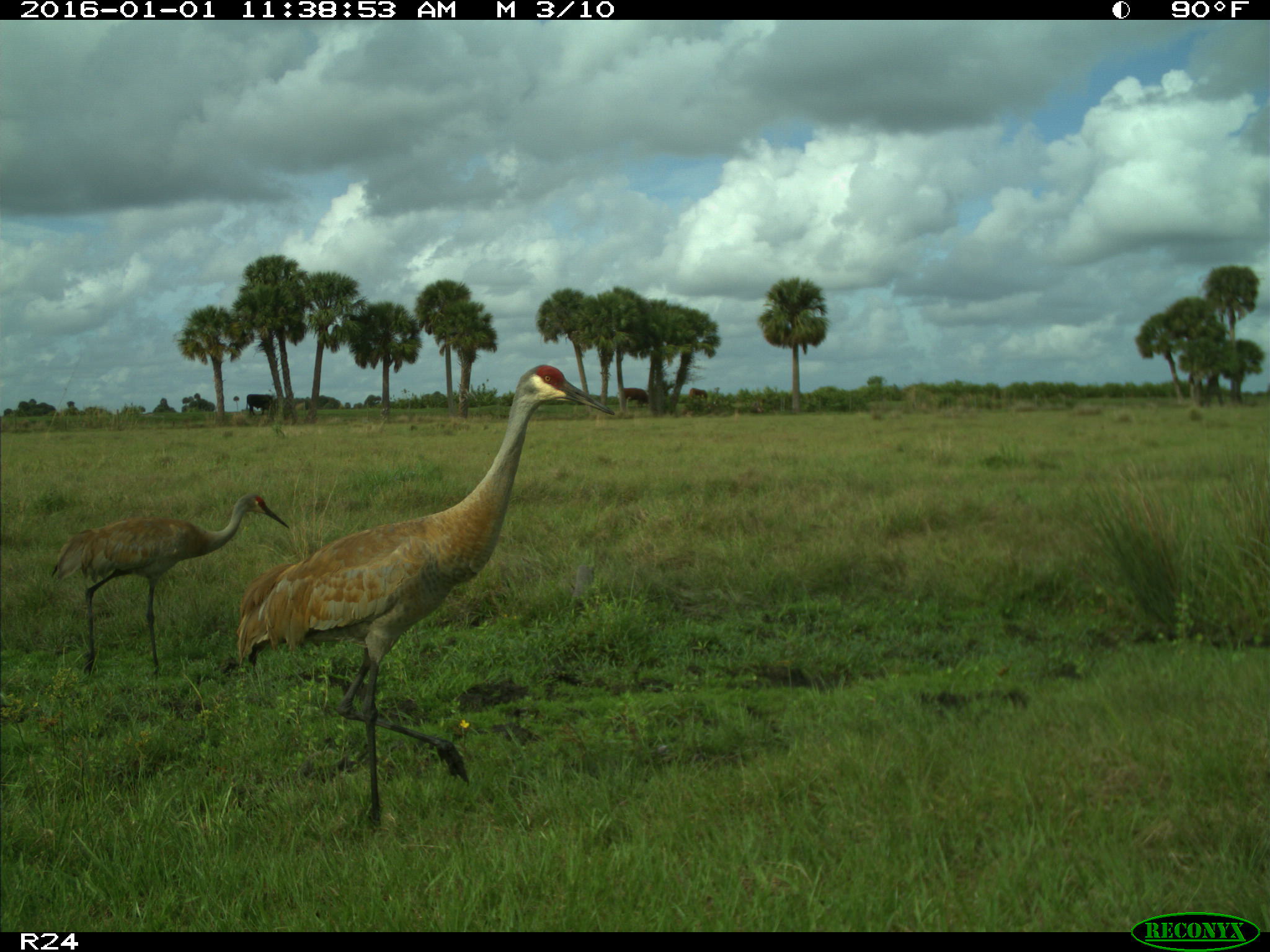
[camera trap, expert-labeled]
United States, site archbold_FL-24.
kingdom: Animalia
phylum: Chordata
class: Aves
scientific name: Aves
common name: birds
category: unidentified bird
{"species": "unidentified bird (birds) (Aves)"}